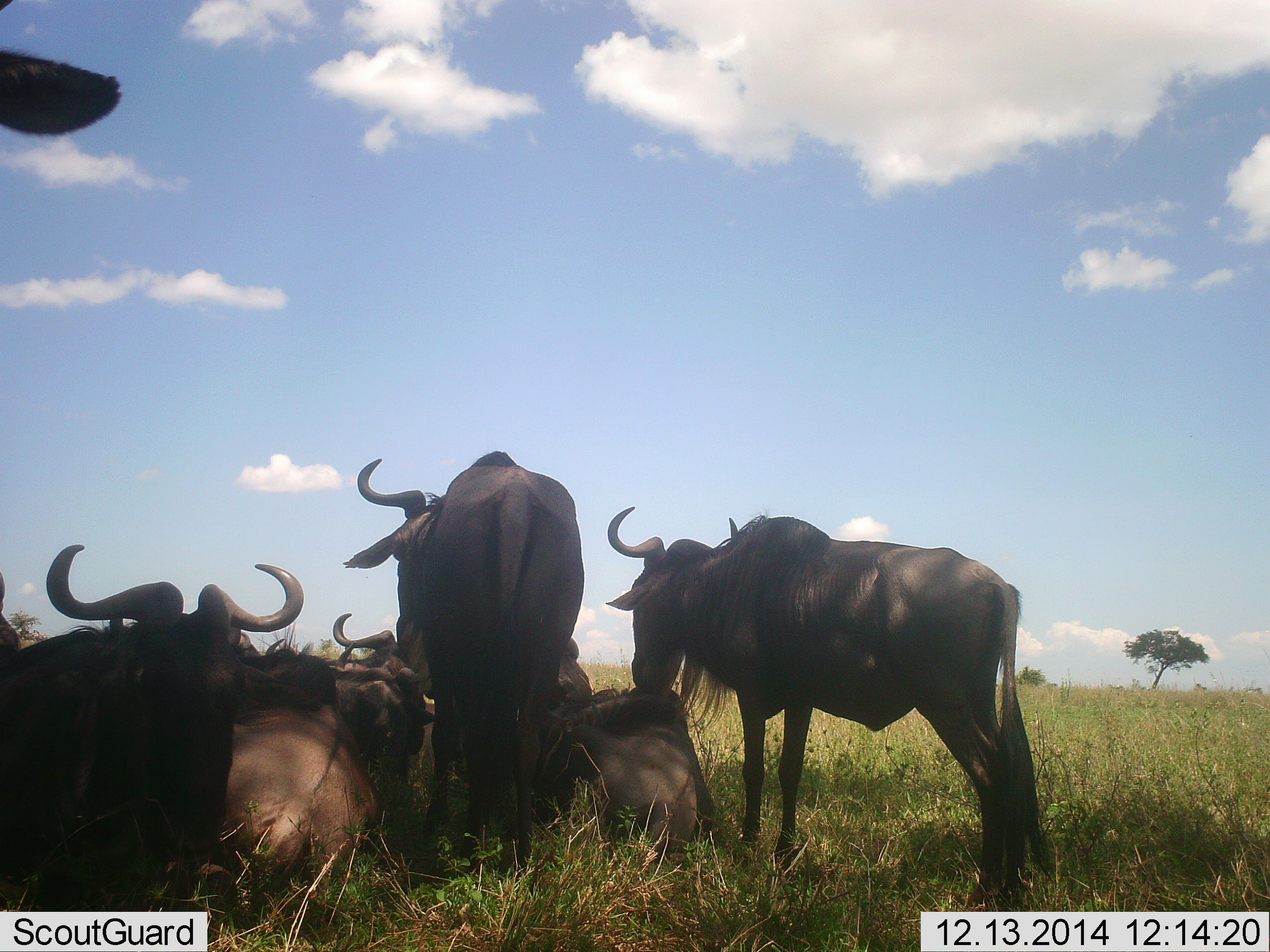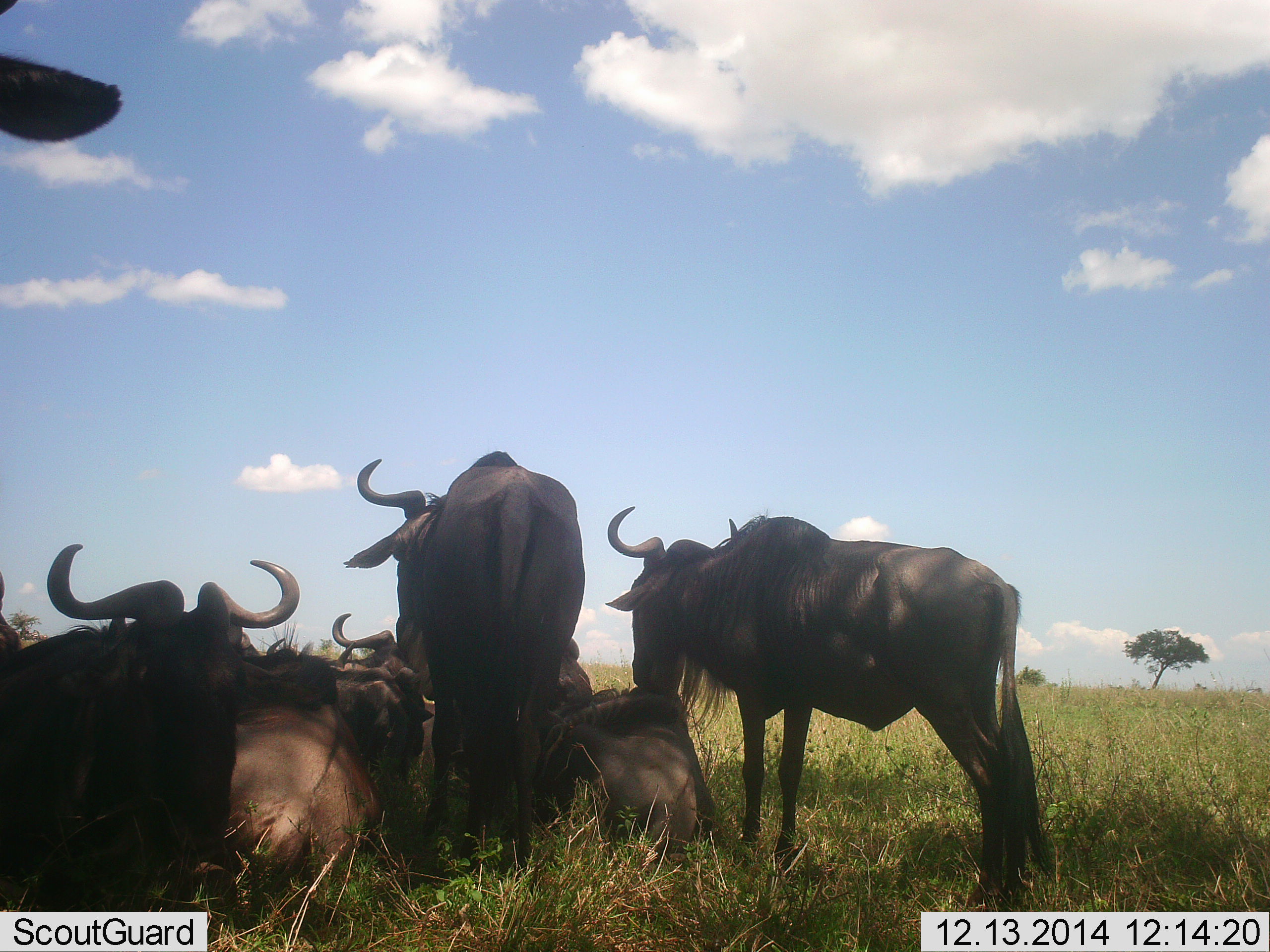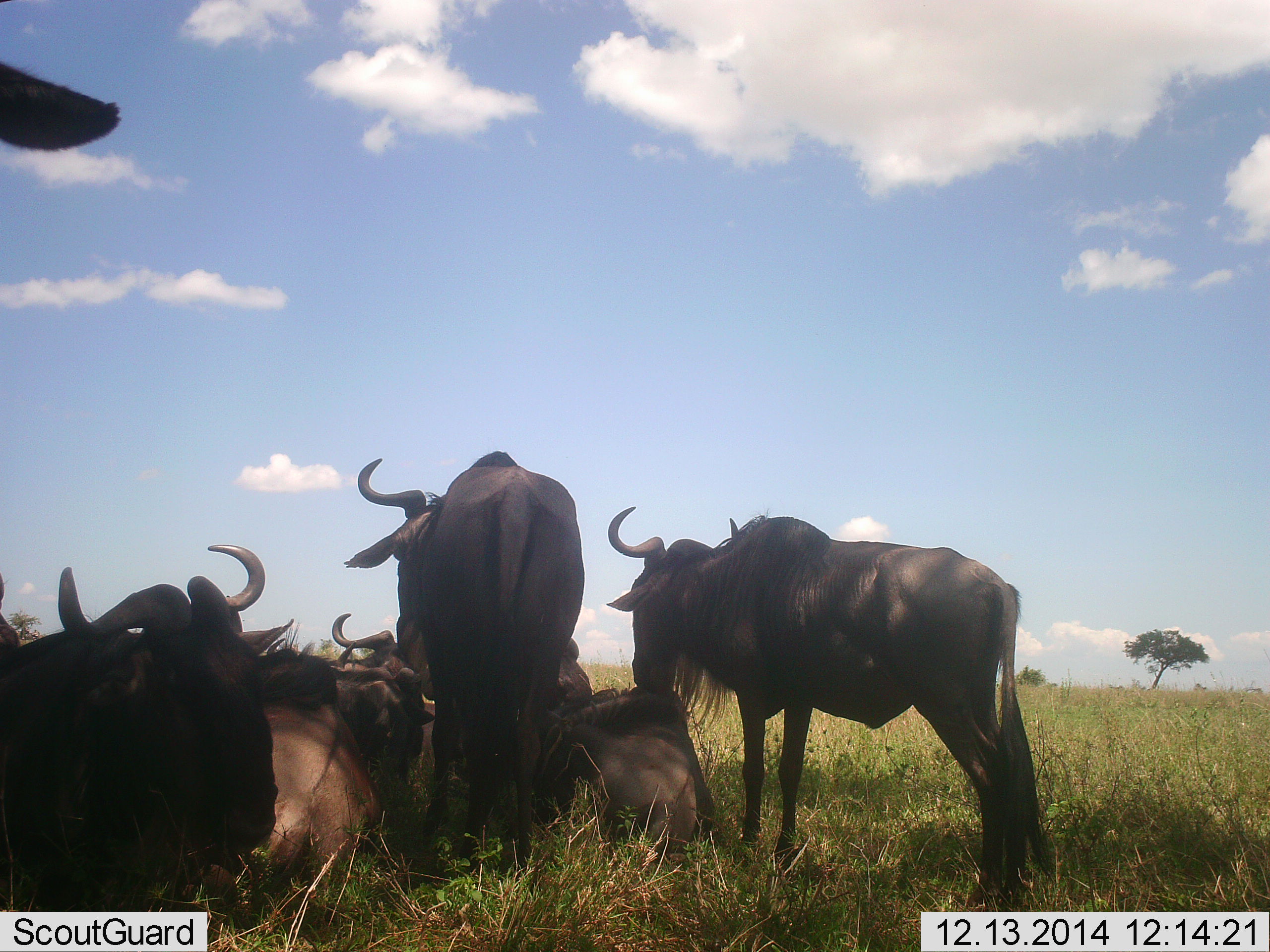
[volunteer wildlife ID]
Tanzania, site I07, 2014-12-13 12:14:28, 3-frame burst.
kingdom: Animalia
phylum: Chordata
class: Mammalia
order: Artiodactyla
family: Bovidae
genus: Connochaetes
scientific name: Connochaetes taurinus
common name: blue wildebeest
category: wildebeest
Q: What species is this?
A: Wildebeest (blue wildebeest) (Connochaetes taurinus).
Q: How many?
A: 7.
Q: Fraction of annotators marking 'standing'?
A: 45%.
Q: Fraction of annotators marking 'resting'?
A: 91%.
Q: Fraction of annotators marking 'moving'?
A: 0%.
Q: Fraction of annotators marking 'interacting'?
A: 9%.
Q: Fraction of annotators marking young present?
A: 9%.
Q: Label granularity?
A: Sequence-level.